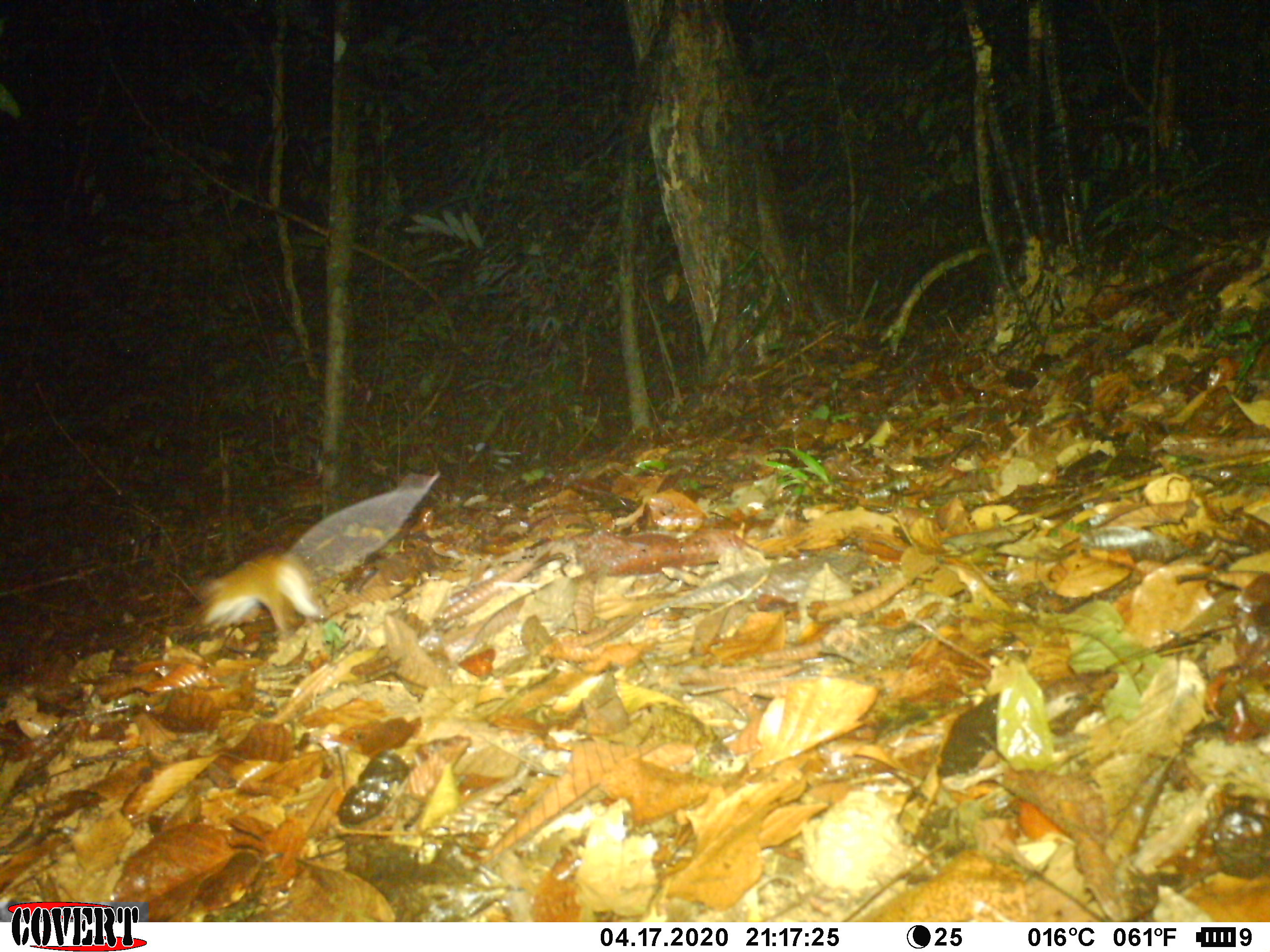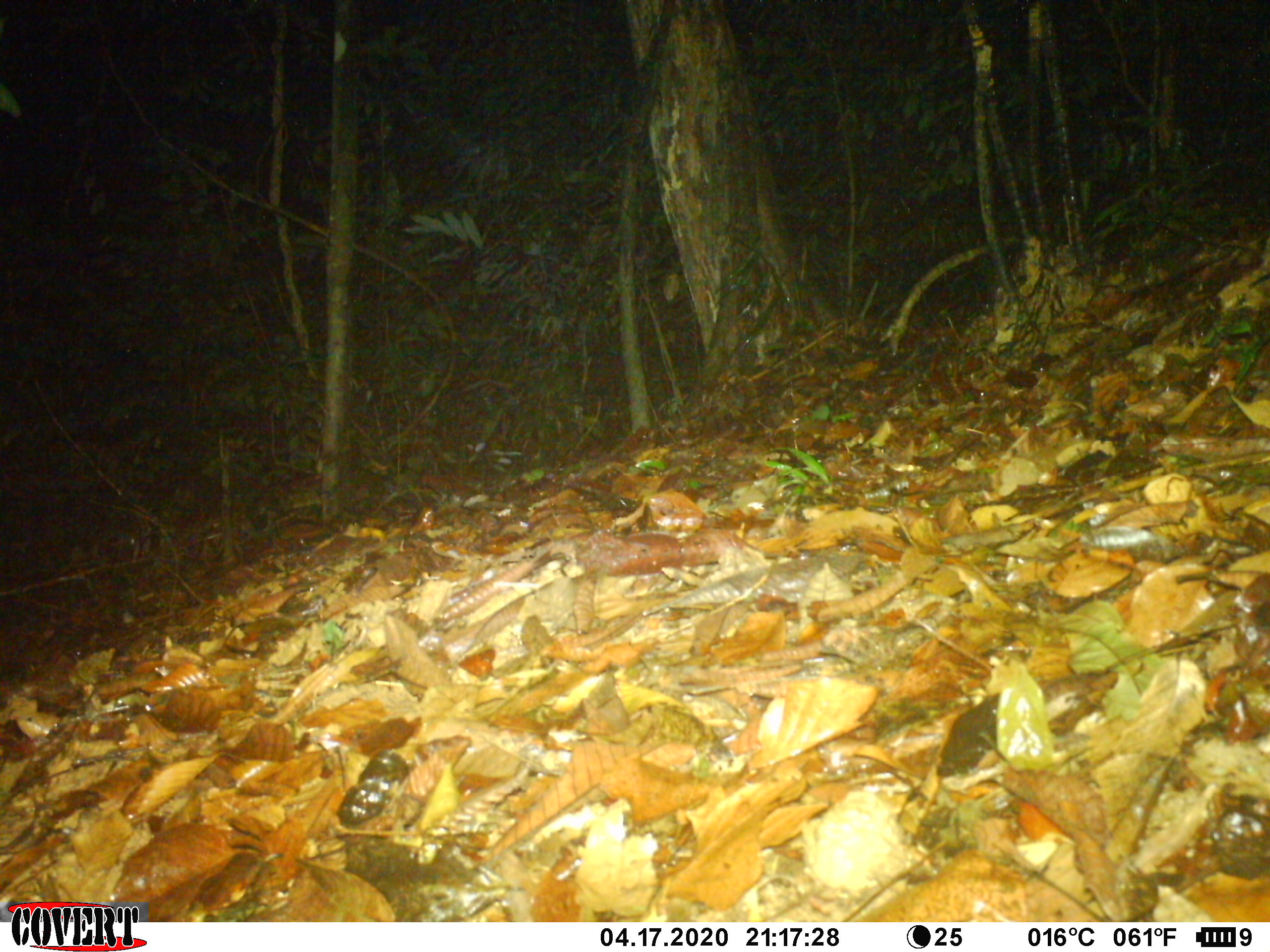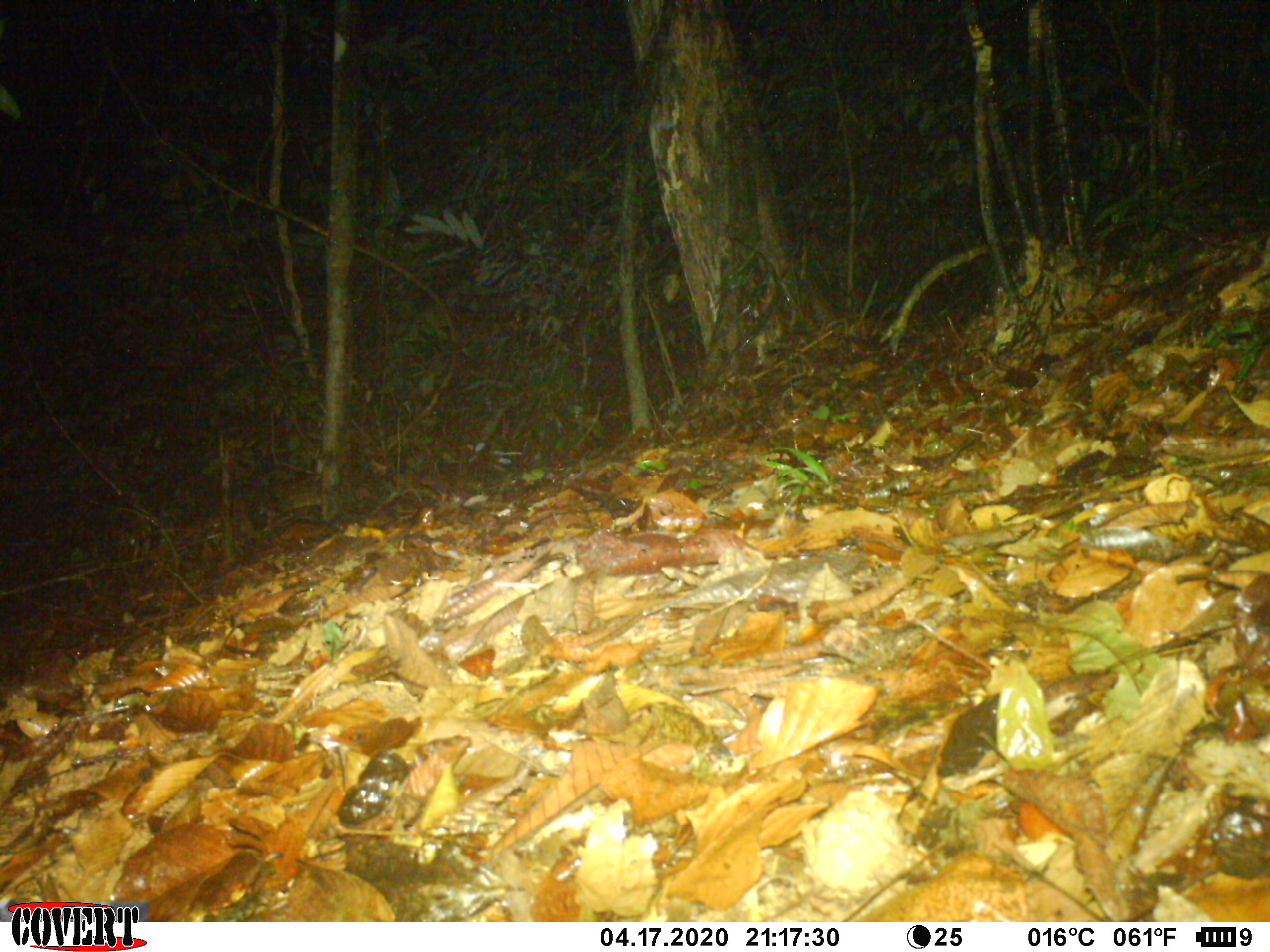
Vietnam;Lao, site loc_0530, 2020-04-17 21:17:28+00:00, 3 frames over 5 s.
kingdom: Animalia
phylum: Chordata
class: Mammalia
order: Rodentia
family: Muridae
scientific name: Muridae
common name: old-world mice and rats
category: unidentified murid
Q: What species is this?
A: Unidentified murid (old-world mice and rats) (Muridae).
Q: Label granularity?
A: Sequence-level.